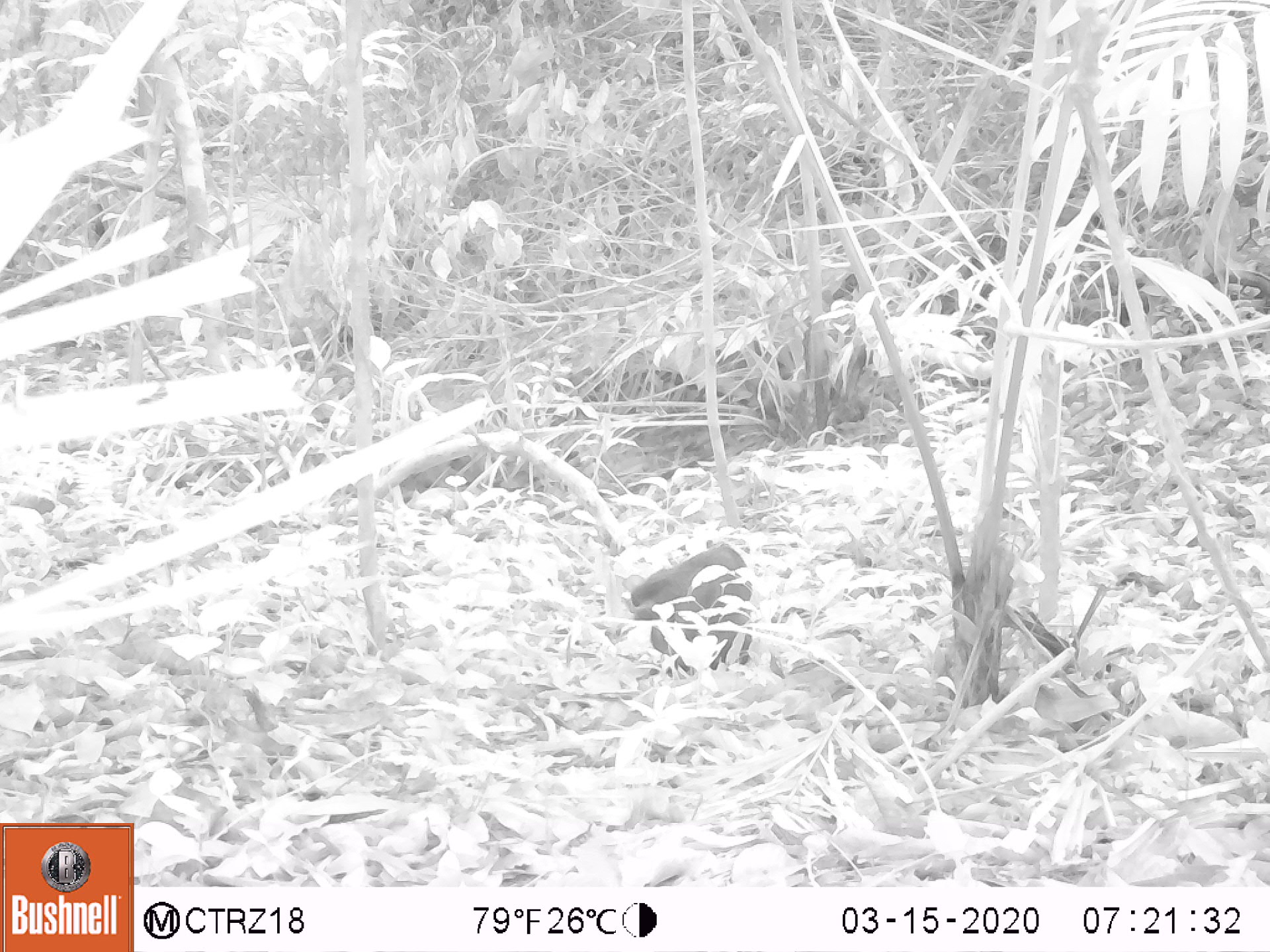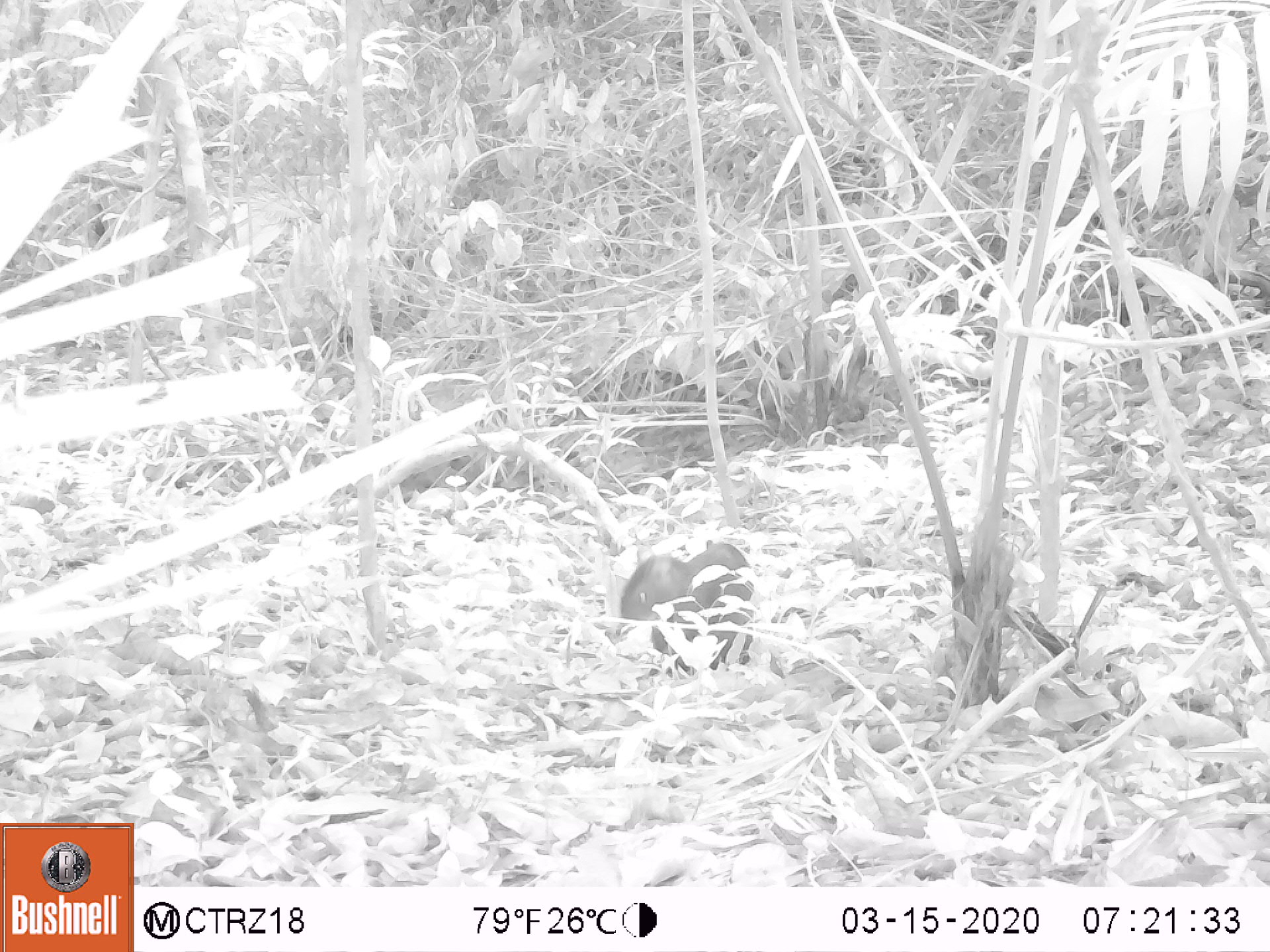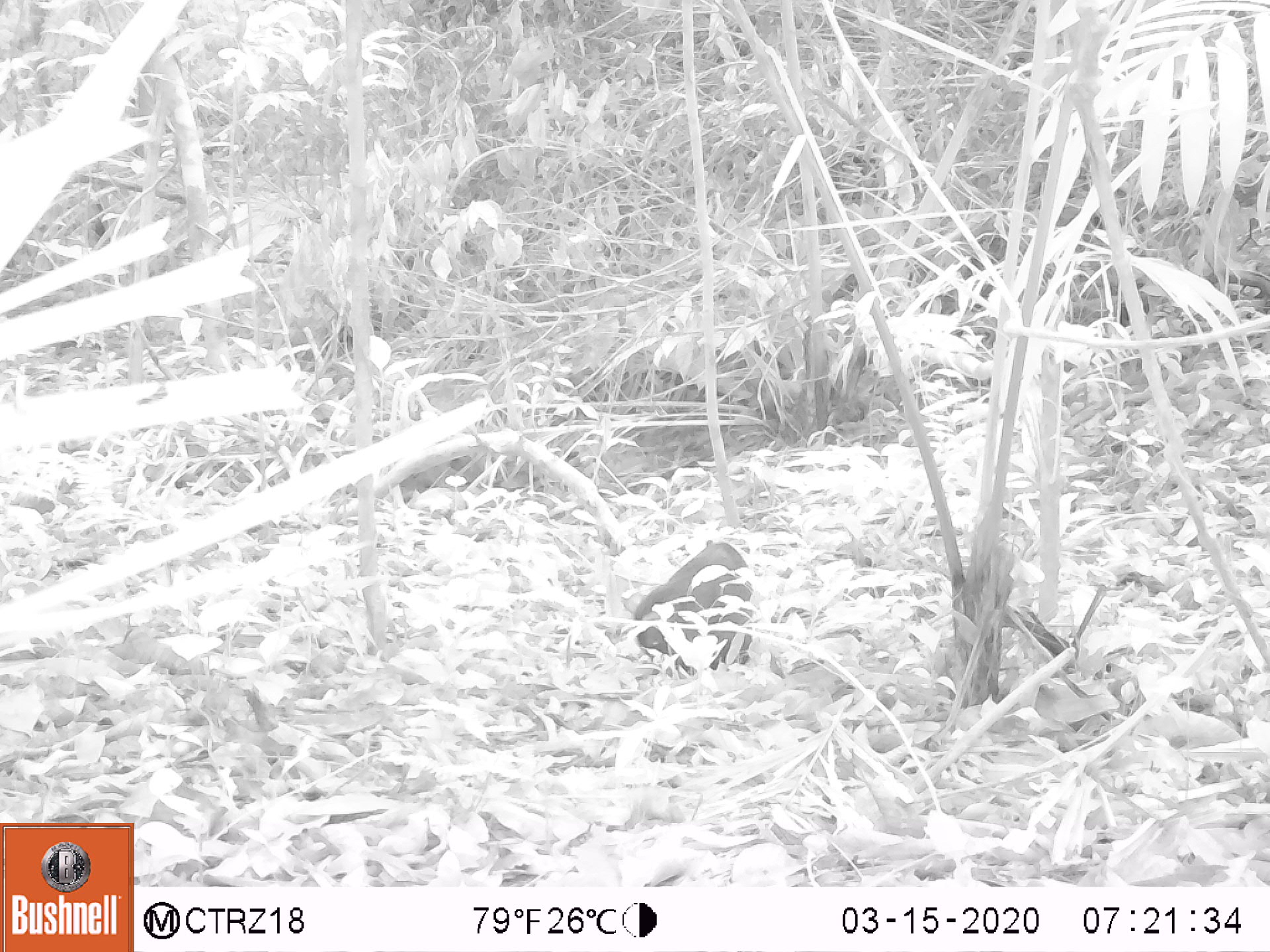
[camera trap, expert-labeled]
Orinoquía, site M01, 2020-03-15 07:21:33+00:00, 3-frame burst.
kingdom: Animalia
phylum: Chordata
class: Mammalia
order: Rodentia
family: Dasyproctidae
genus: Dasyprocta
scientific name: Dasyprocta fuliginosa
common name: black agouti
Black agouti (Dasyprocta fuliginosa).